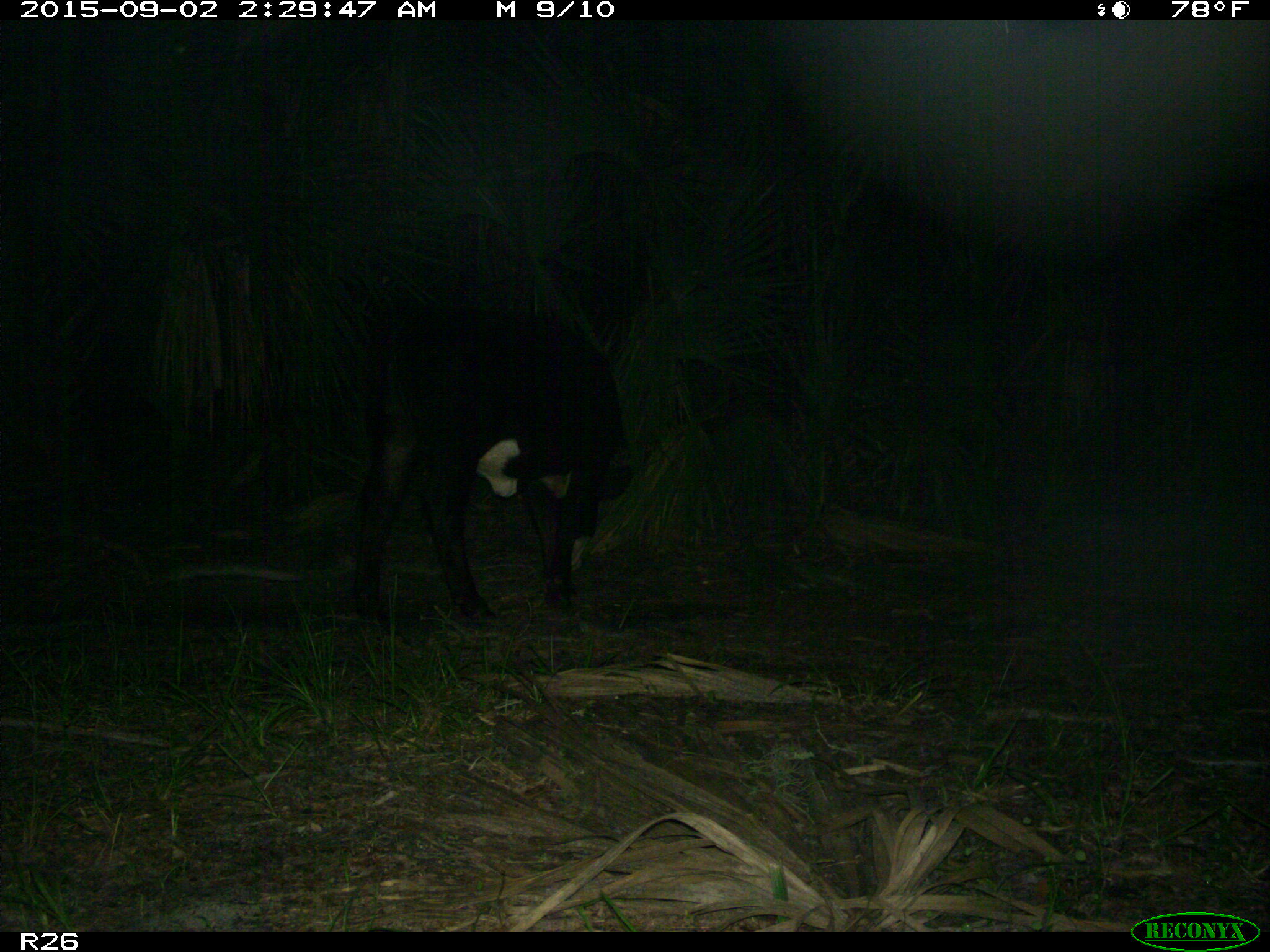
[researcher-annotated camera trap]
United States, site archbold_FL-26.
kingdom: Animalia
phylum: Chordata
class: Mammalia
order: Artiodactyla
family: Bovidae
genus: Bos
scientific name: Bos taurus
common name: domestic cow